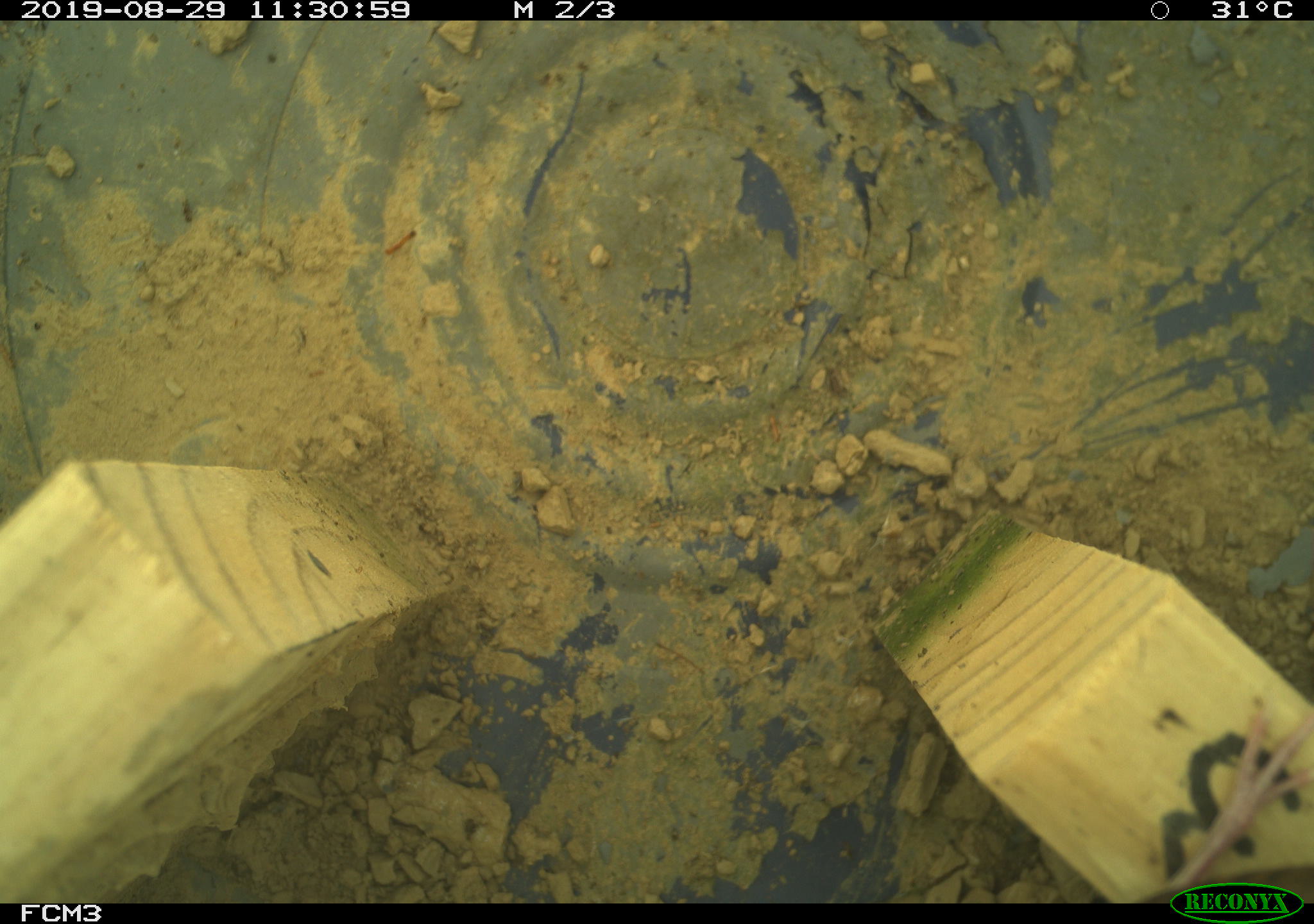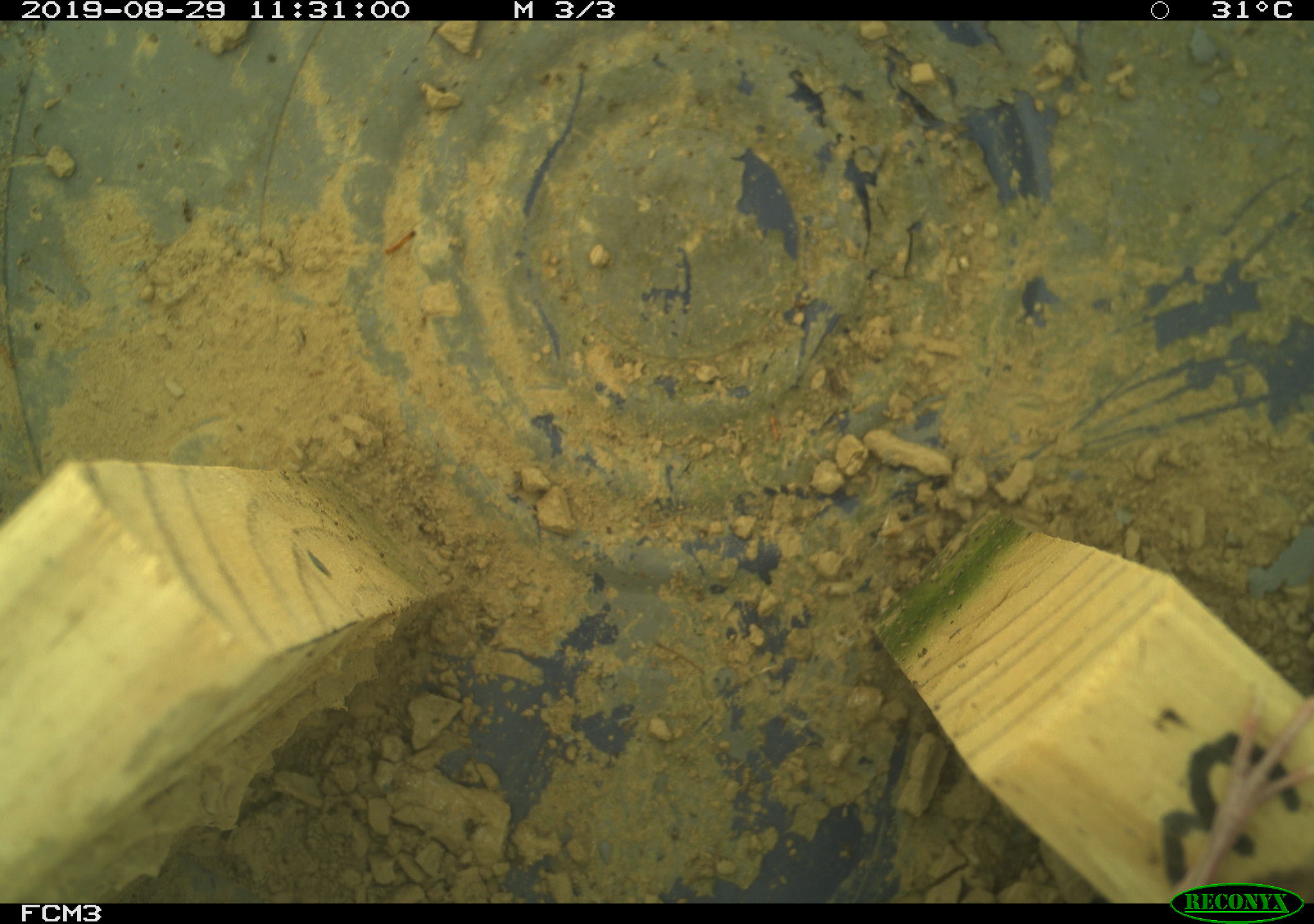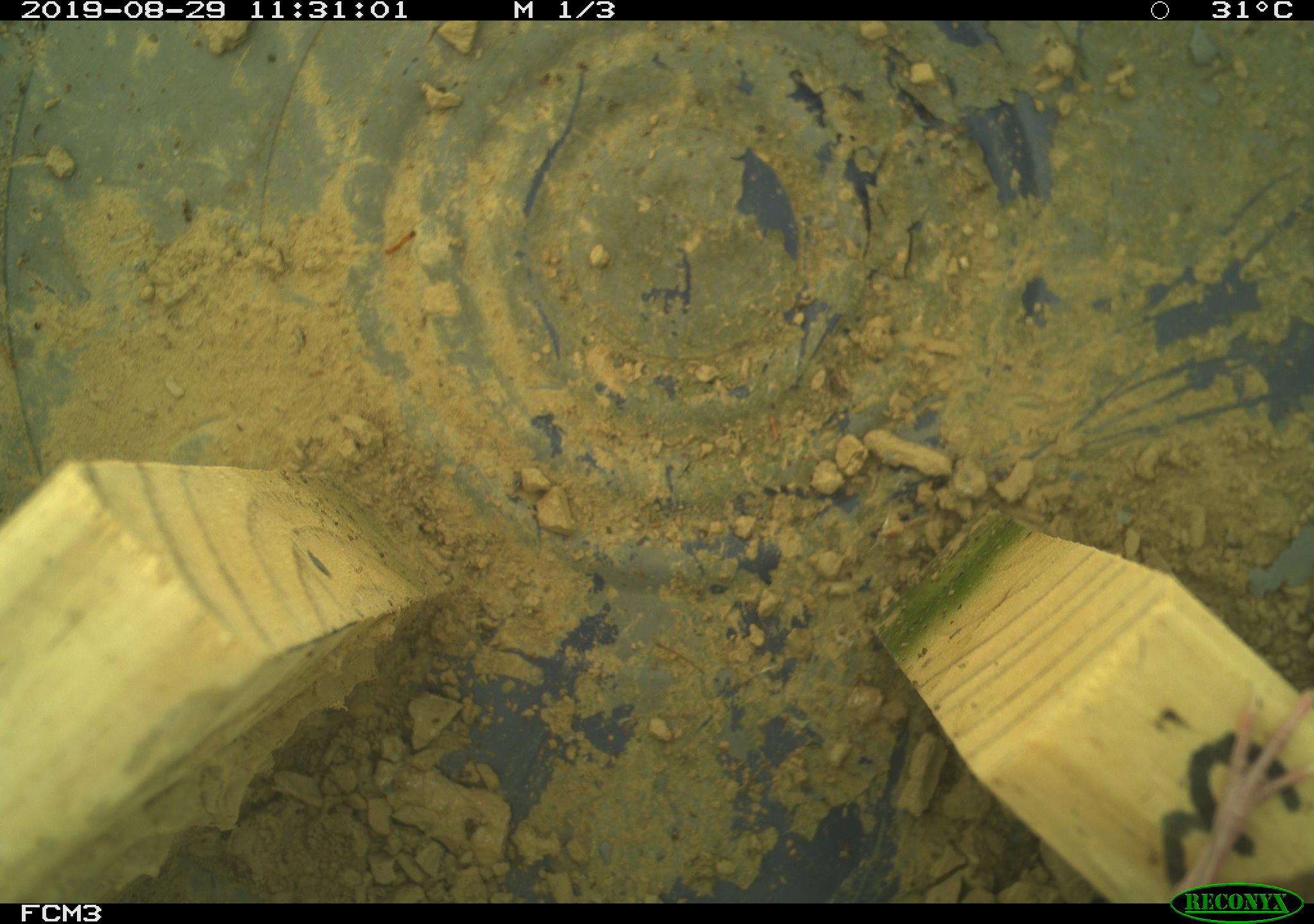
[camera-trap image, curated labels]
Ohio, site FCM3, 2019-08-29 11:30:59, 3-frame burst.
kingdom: Animalia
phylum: Chordata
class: Aves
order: Passeriformes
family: Troglodytidae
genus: Troglodytes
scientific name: Troglodytes aedon aedon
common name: northern house wren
Northern house wren (Troglodytes aedon aedon).